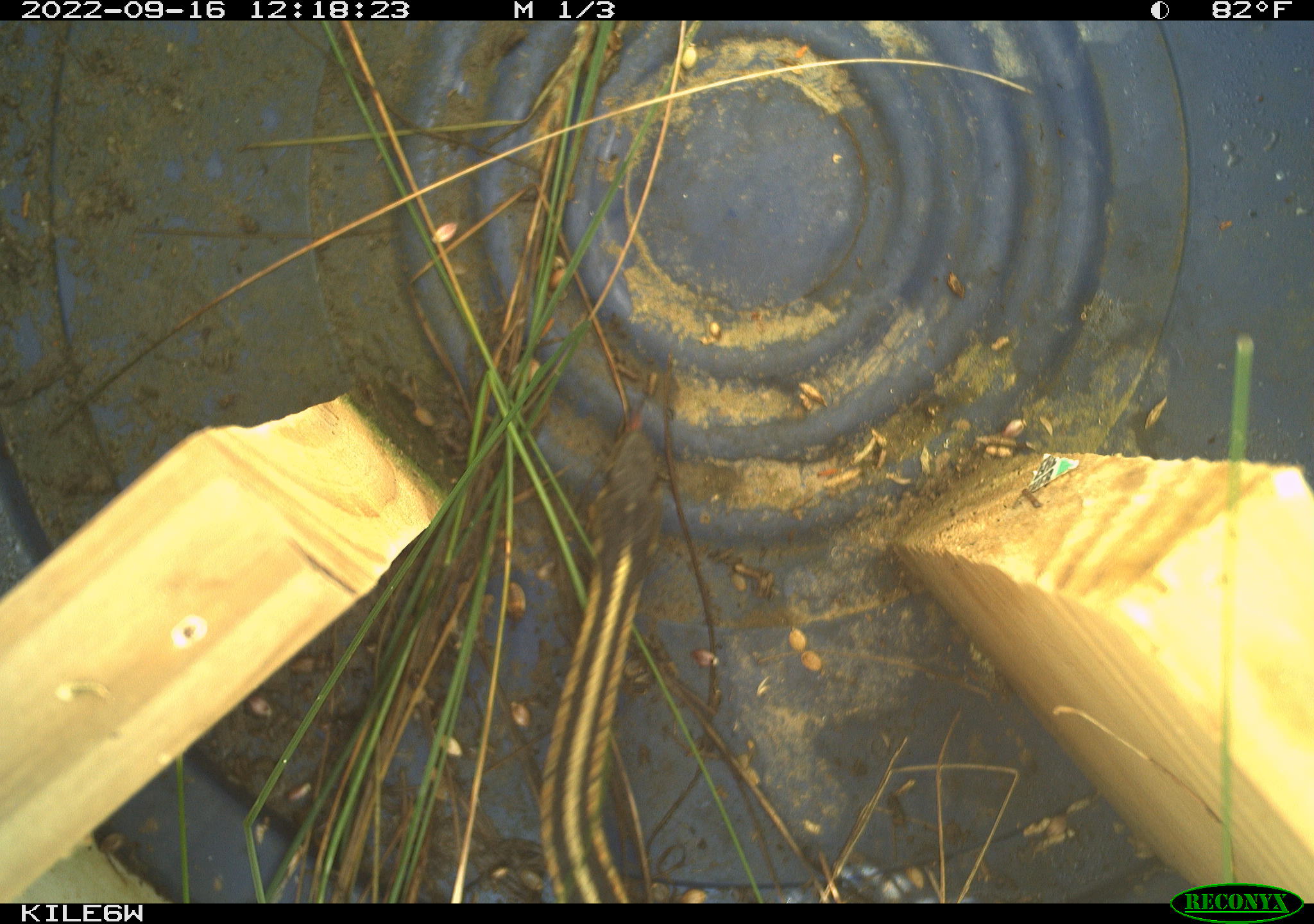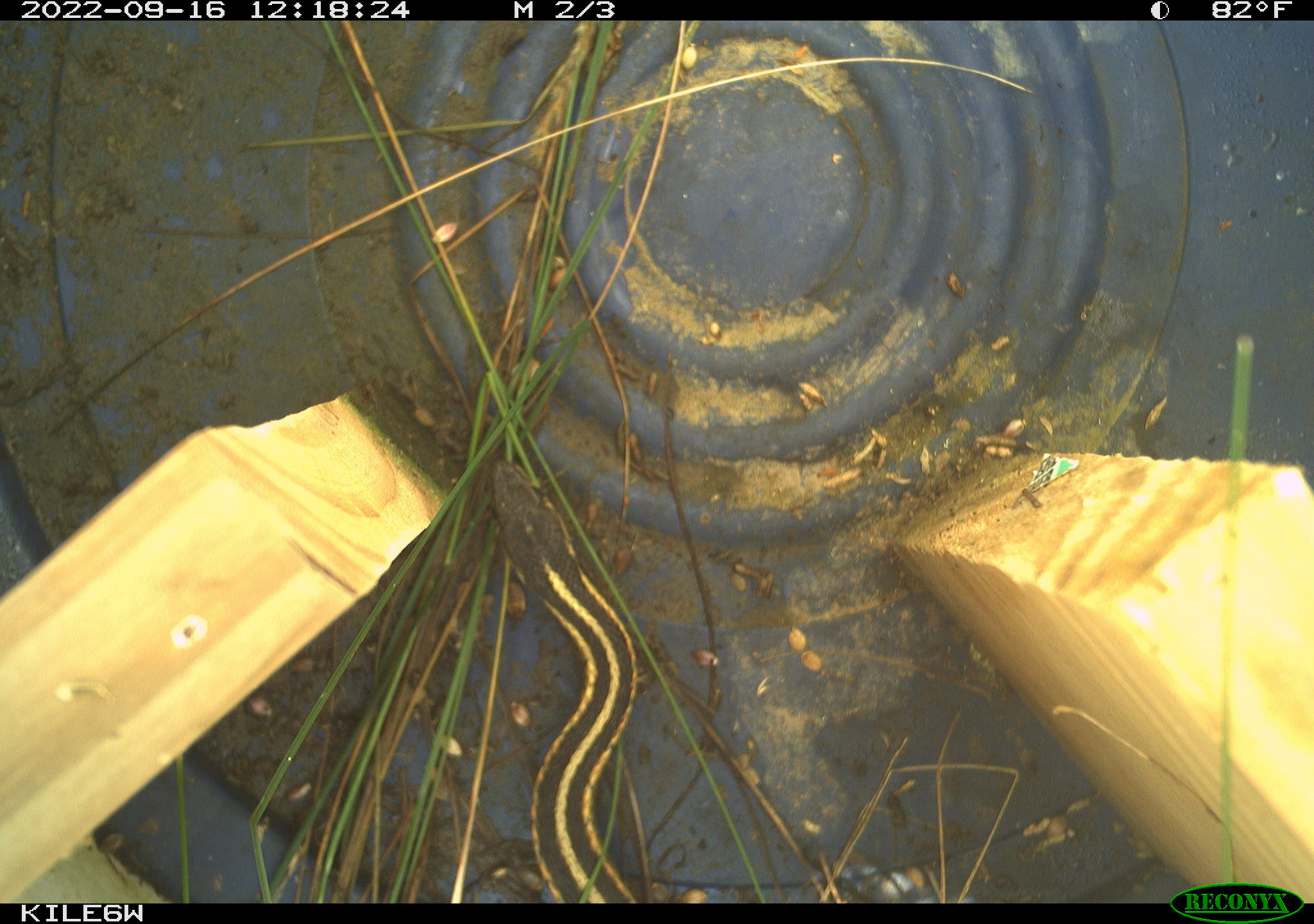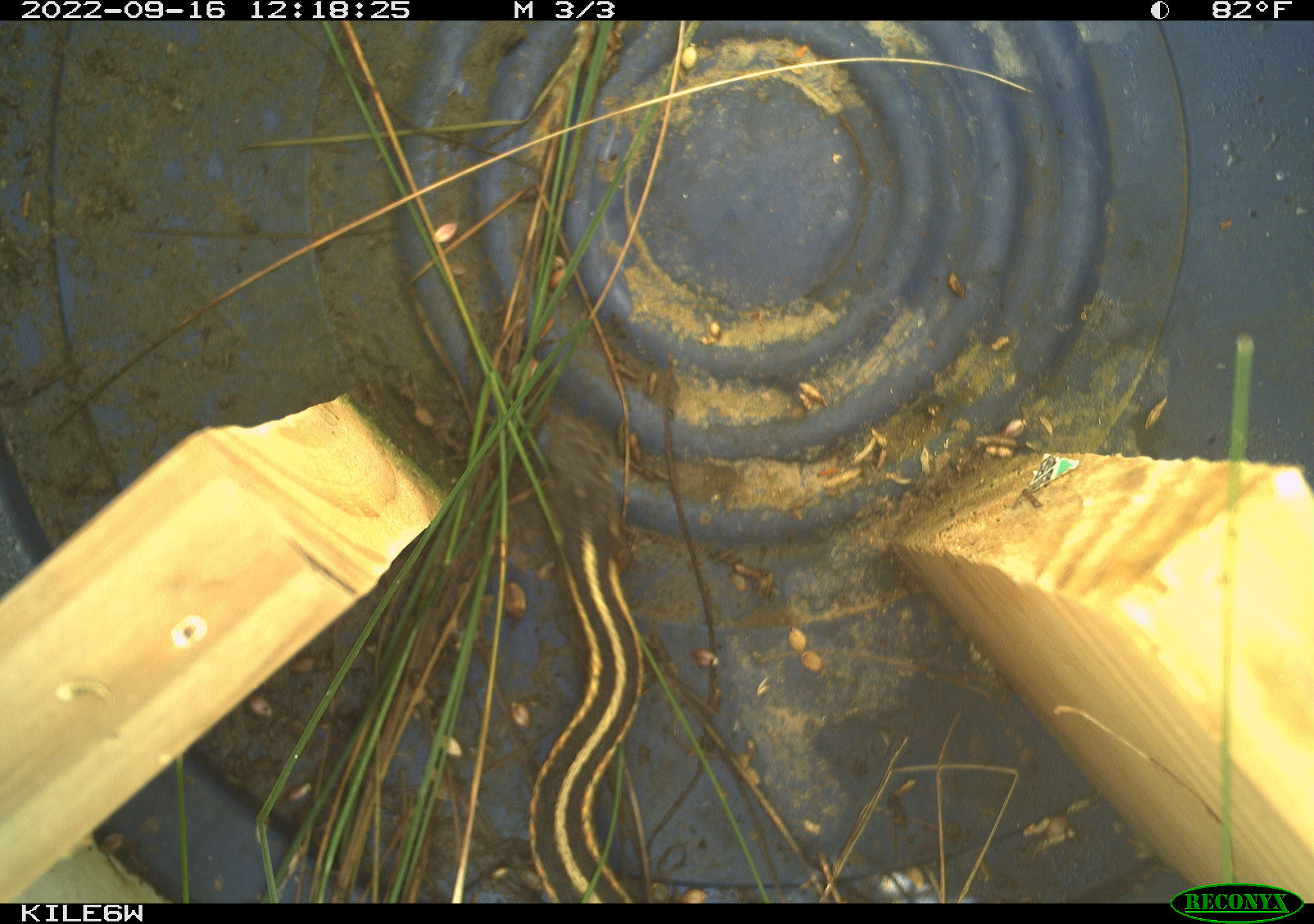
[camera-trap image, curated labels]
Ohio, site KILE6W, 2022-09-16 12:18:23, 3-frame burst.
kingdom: Animalia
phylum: Chordata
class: Reptilia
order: Squamata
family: Colubridae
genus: Thamnophis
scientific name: Thamnophis sirtalis sirtalis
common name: eastern gartersnake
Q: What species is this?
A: Eastern gartersnake (Thamnophis sirtalis sirtalis).